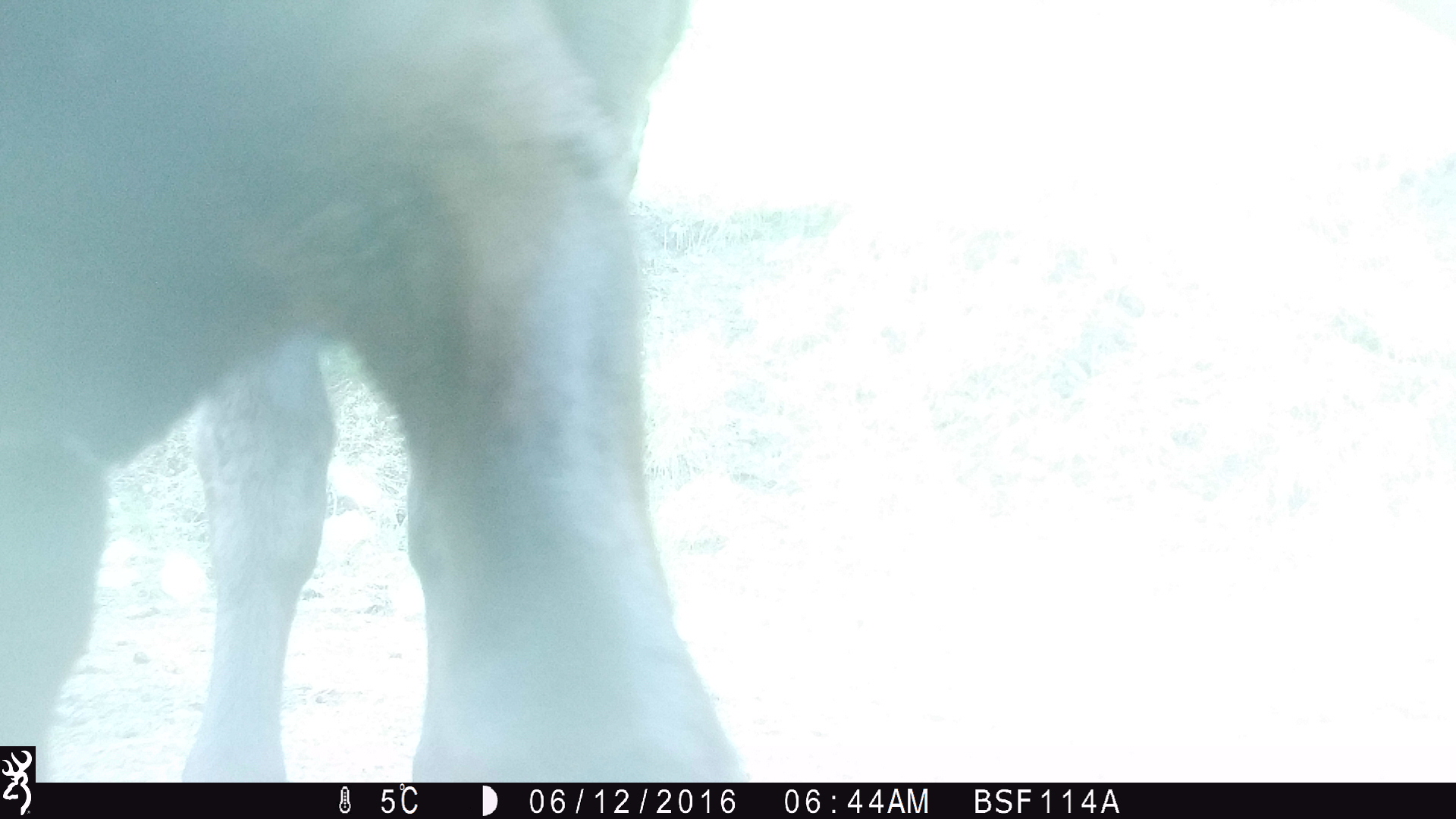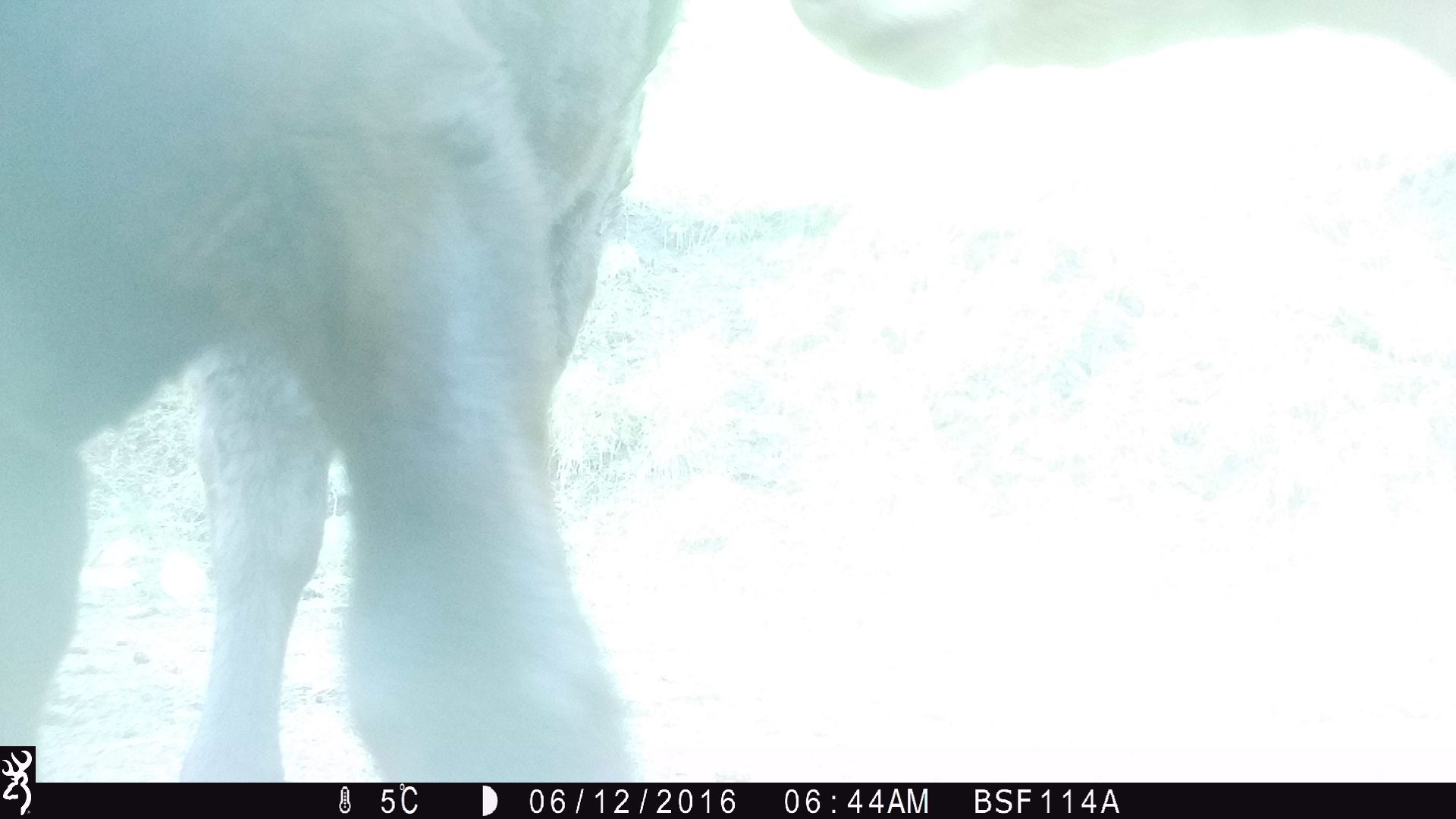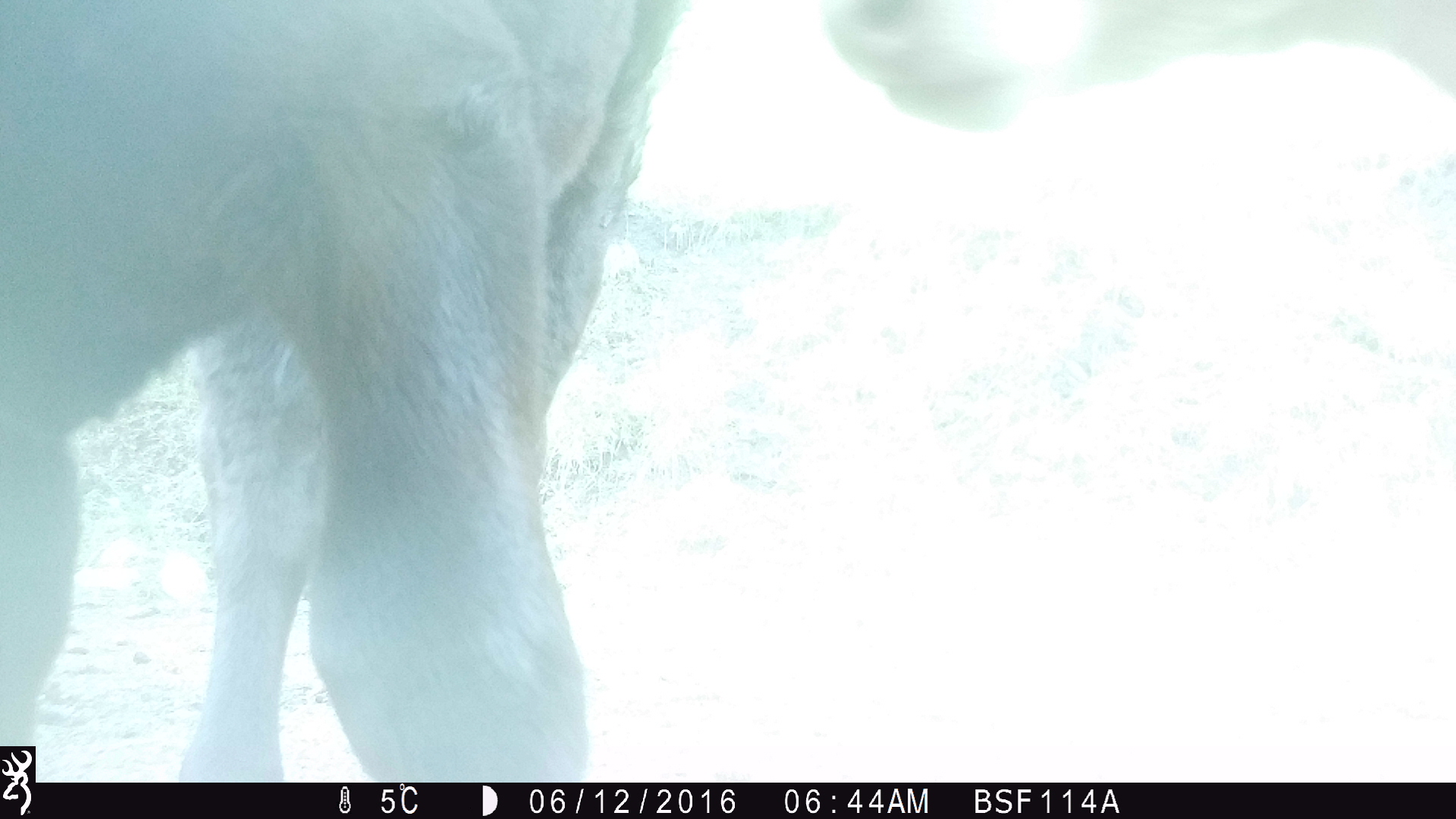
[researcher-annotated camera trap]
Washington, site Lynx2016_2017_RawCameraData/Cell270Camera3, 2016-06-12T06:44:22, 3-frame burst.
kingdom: Animalia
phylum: Chordata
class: Mammalia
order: Artiodactyla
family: Bovidae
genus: Bos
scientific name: Bos taurus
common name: domestic cattle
Domestic cattle (Bos taurus). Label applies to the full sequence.